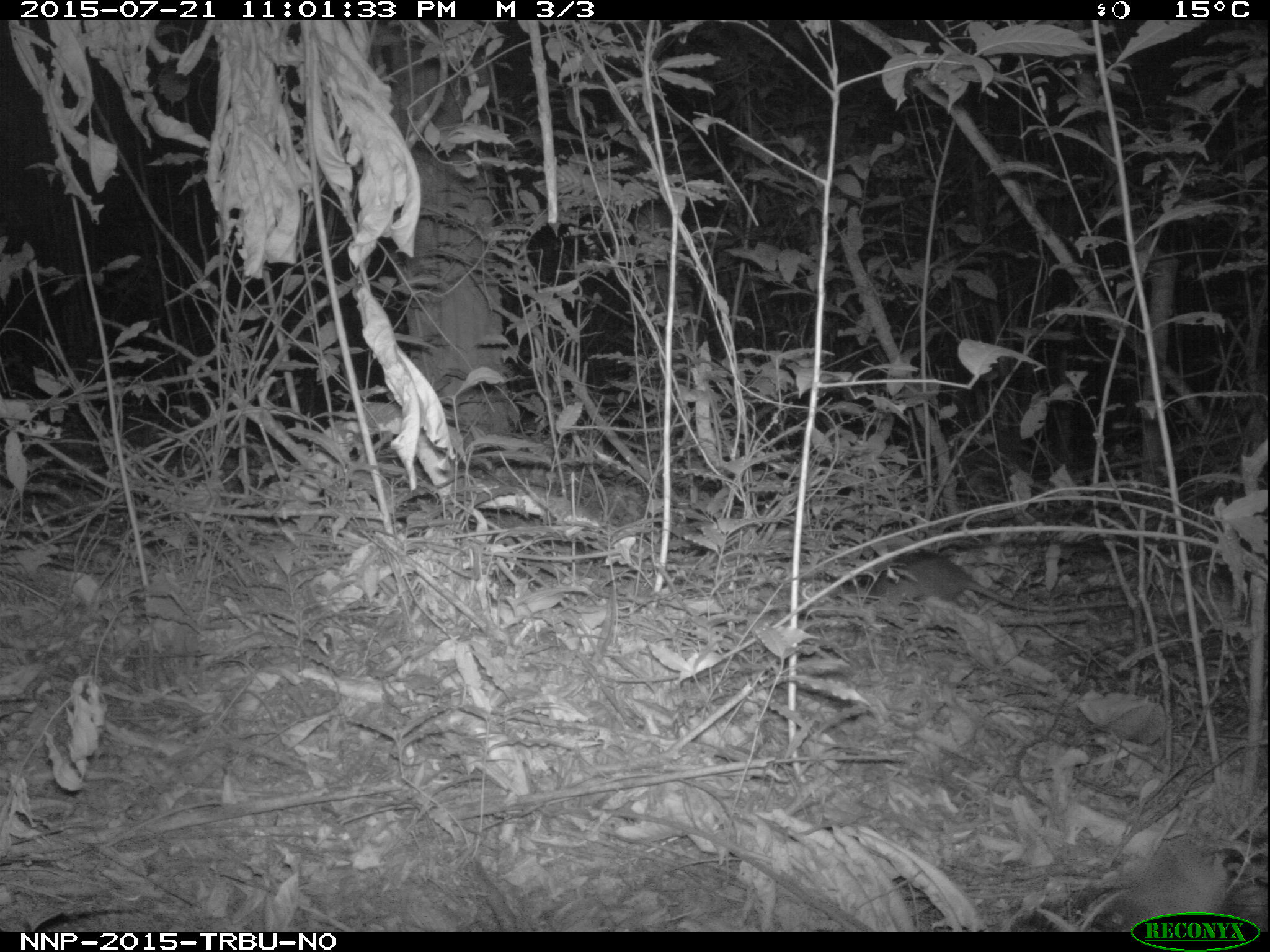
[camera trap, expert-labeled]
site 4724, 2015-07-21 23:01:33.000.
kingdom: Animalia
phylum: Chordata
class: Mammalia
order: Rodentia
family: Nesomyidae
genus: Cricetomys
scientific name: Cricetomys gambianus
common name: african giant pouched rat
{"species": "Cricetomys gambianus (african giant pouched rat)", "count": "1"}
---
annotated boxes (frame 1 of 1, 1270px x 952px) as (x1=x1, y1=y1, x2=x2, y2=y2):
cricetomys gambianus: (x1=867, y1=550, x2=1128, y2=612)